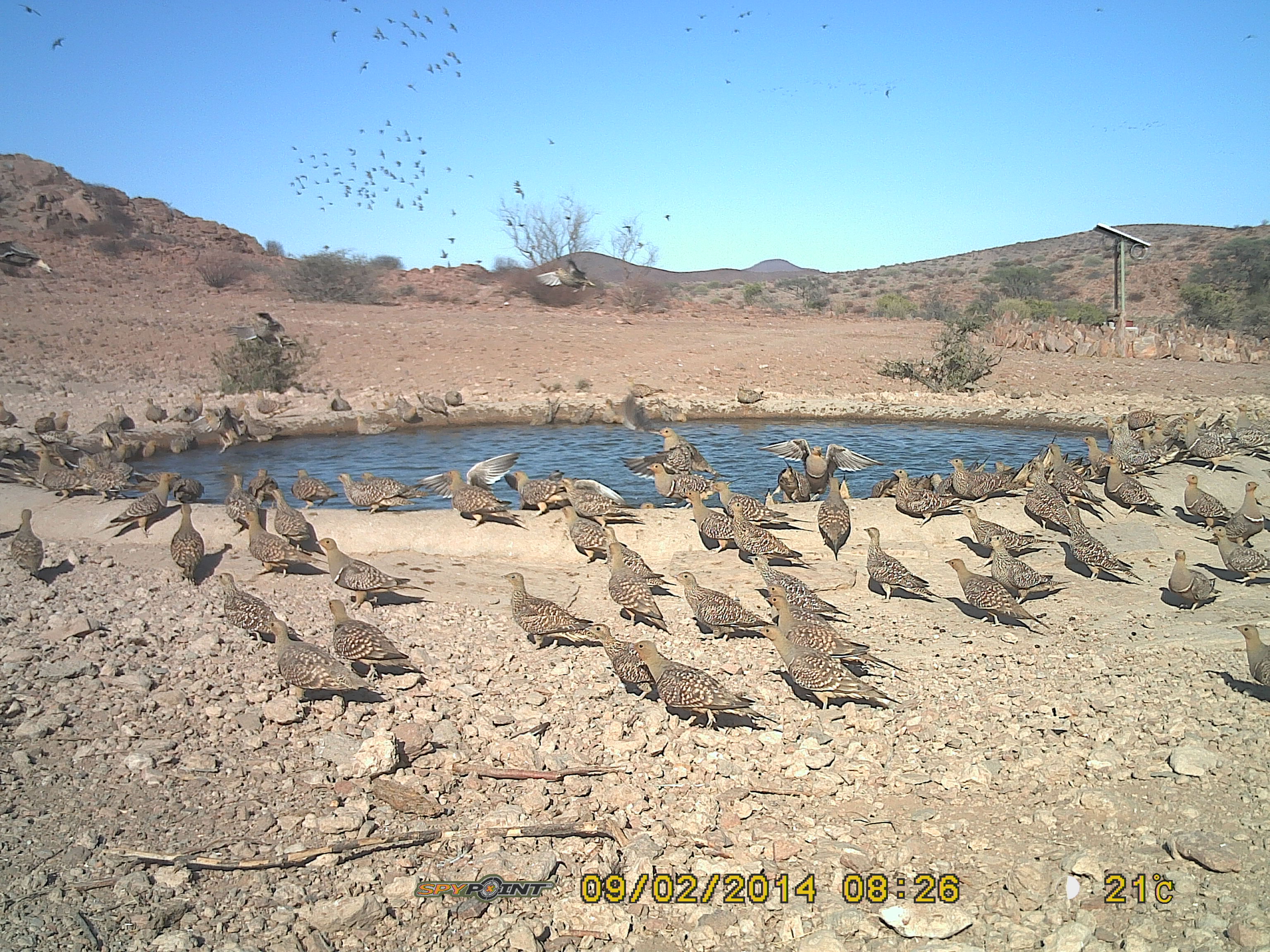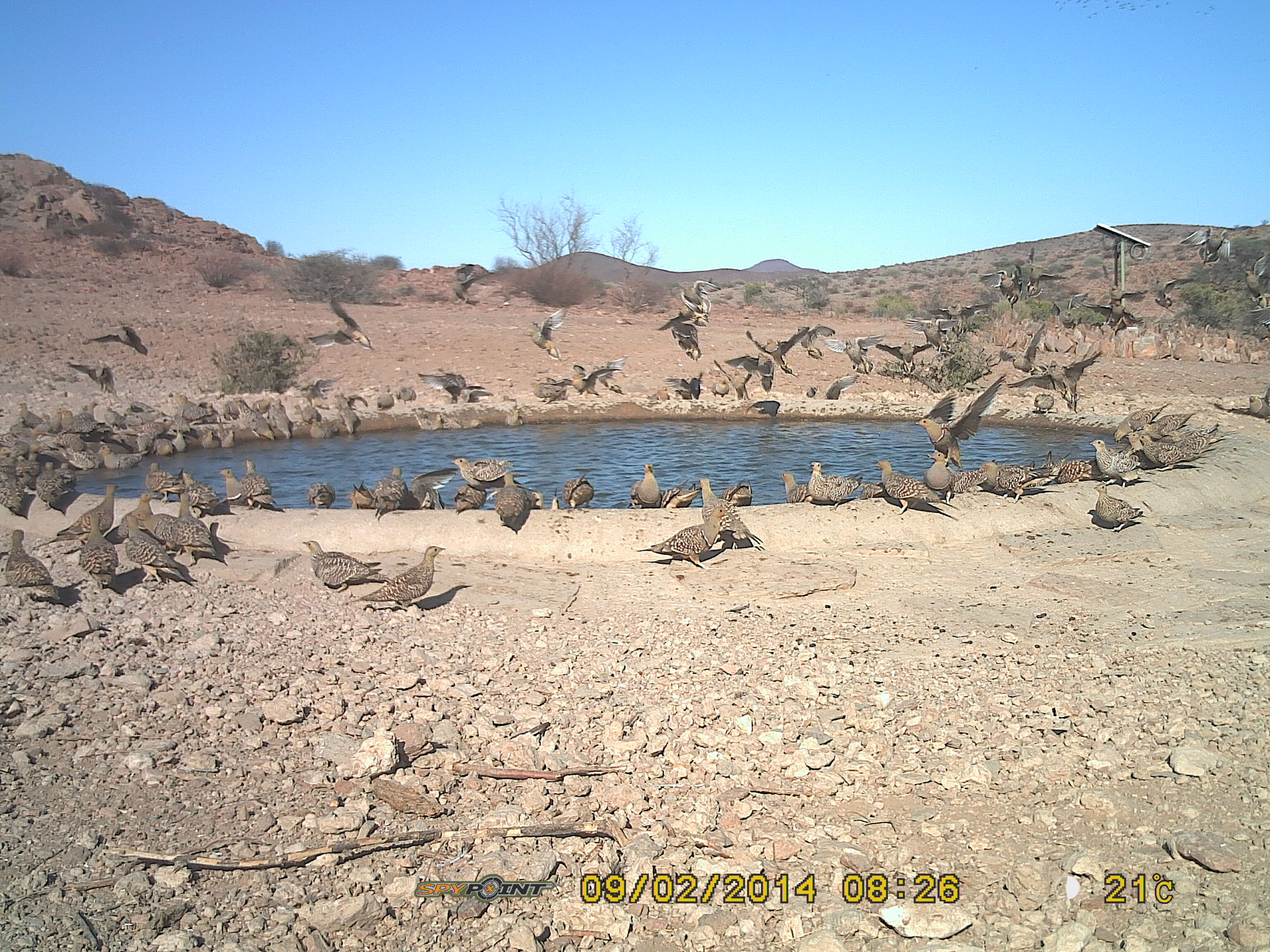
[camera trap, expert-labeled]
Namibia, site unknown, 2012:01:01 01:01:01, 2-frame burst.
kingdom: Animalia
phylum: Chordata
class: Aves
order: Pterocliformes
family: Pteroclidae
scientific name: Pteroclidae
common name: sandgrouse